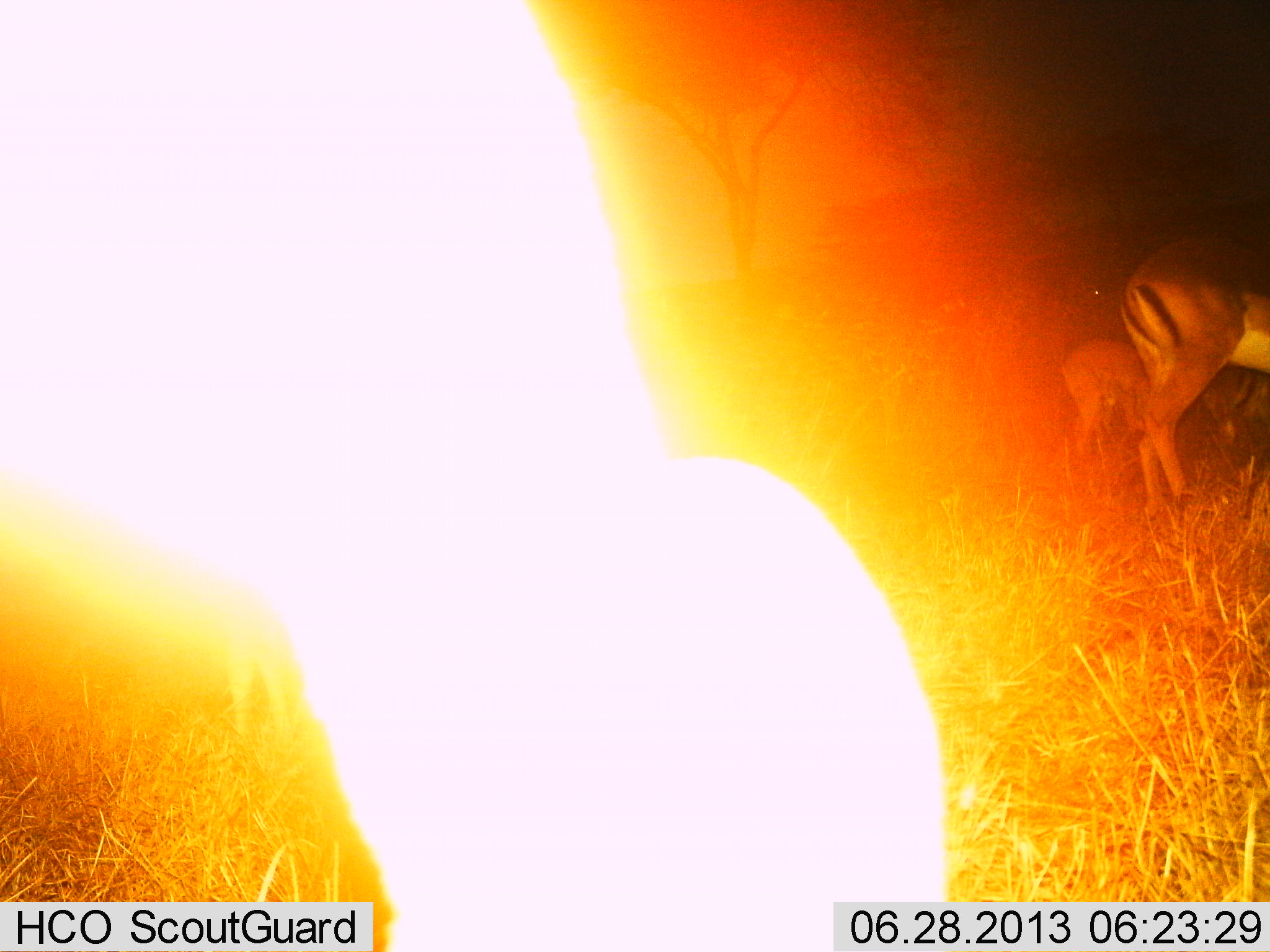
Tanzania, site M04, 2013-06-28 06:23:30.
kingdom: Animalia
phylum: Chordata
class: Mammalia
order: Artiodactyla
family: Bovidae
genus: Aepyceros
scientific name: Aepyceros melampus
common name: impala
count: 3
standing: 90%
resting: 0%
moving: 0%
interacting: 0%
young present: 40%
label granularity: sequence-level